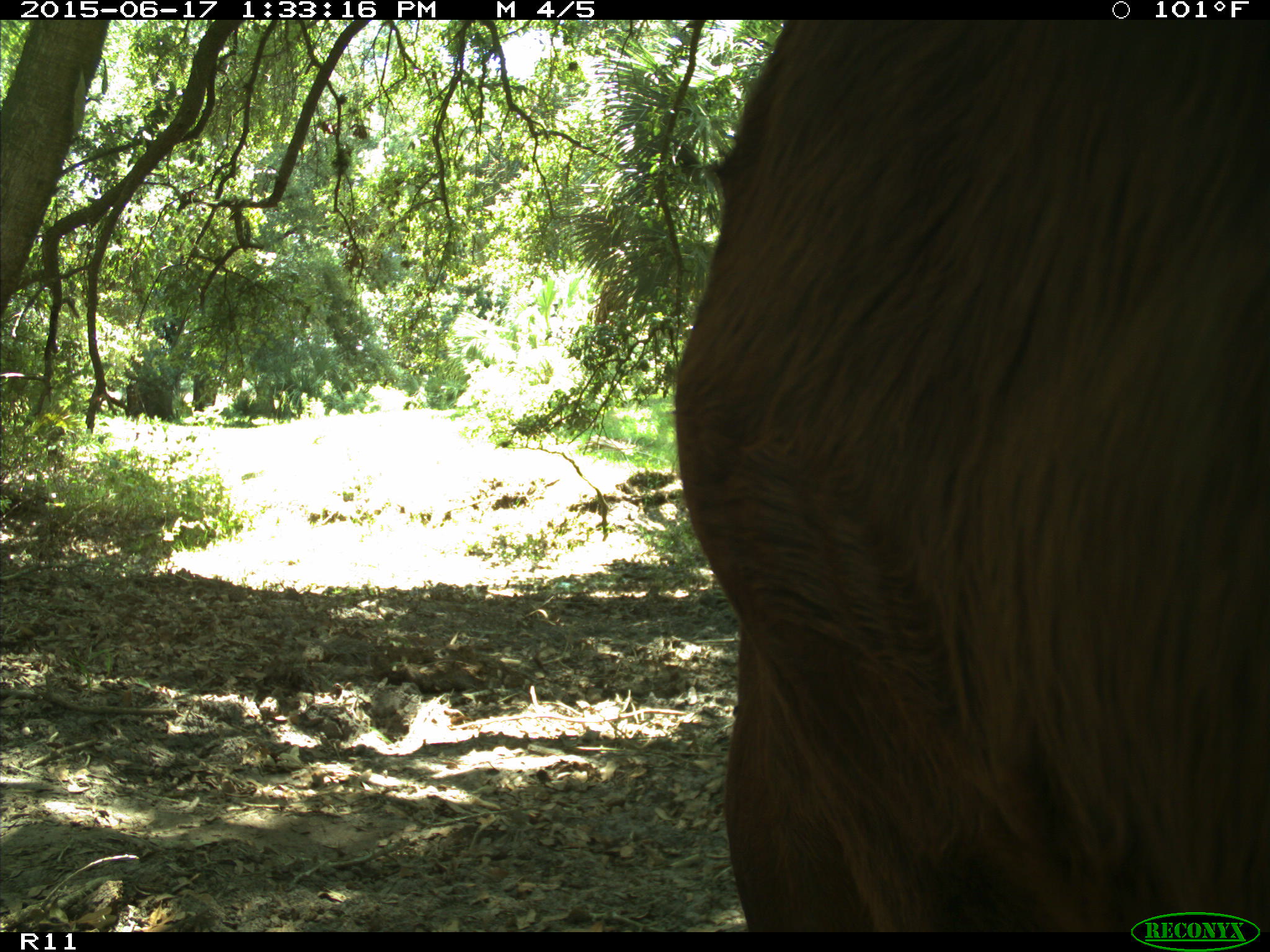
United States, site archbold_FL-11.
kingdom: Animalia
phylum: Chordata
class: Mammalia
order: Artiodactyla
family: Bovidae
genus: Bos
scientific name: Bos taurus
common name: domestic cow